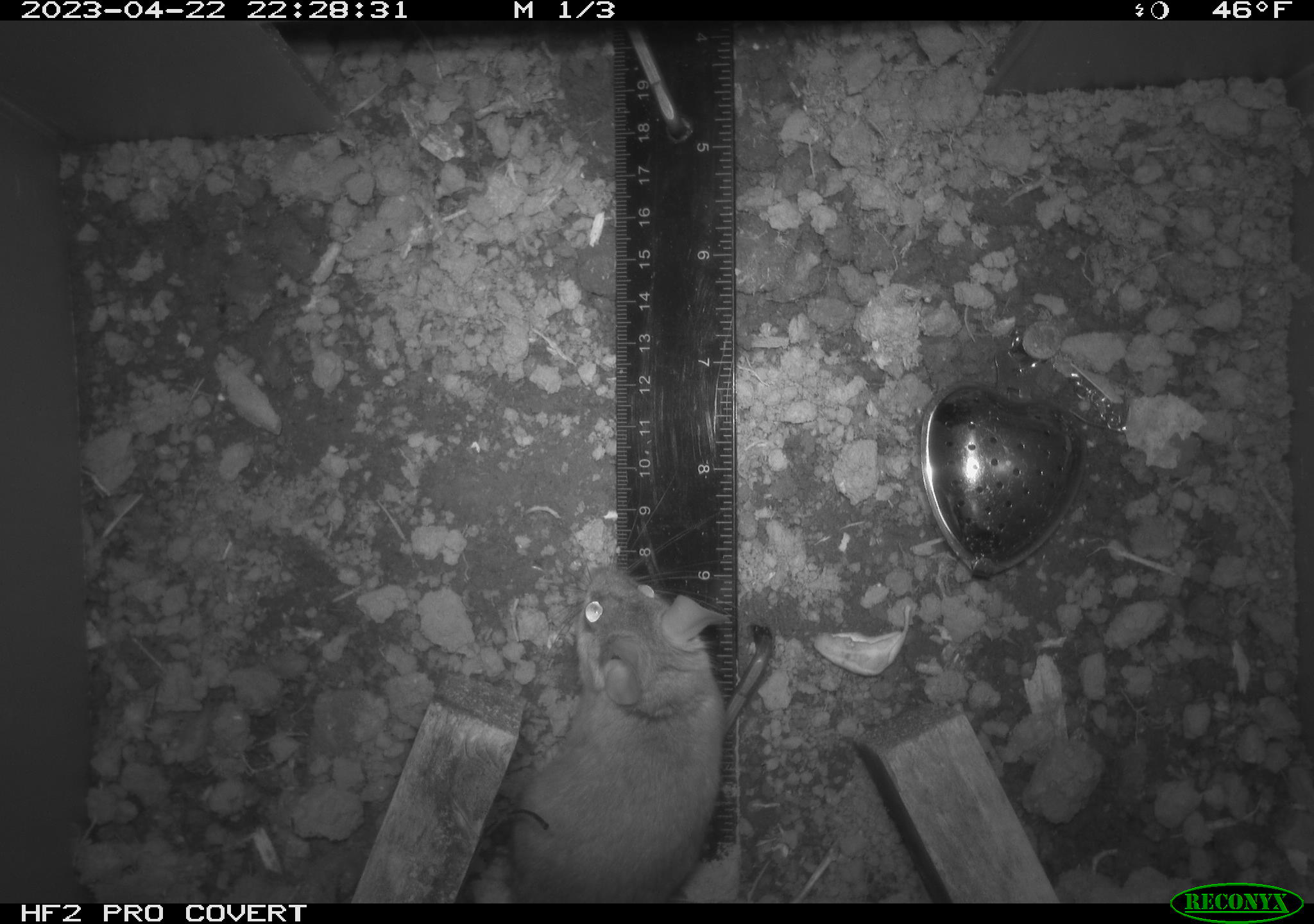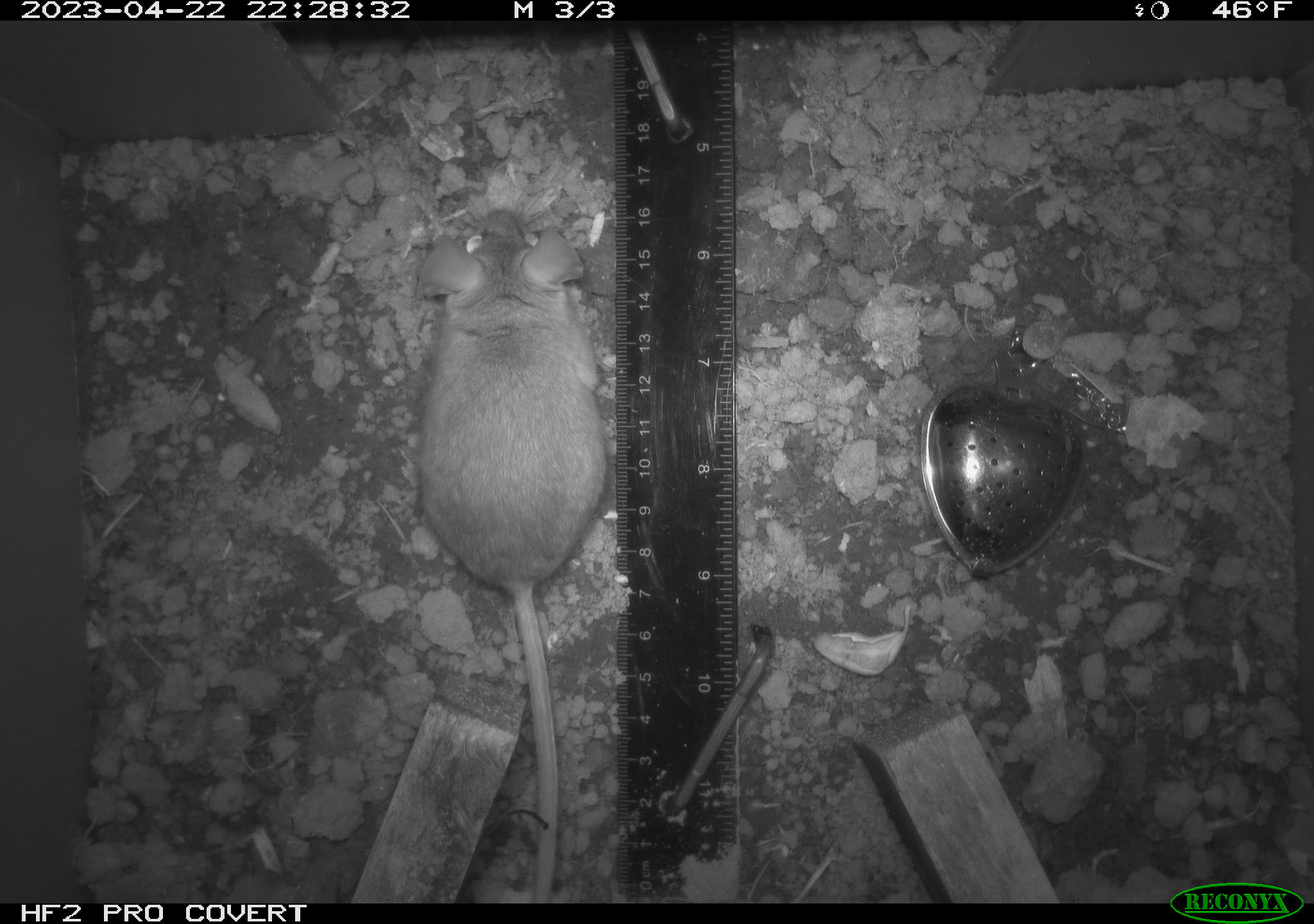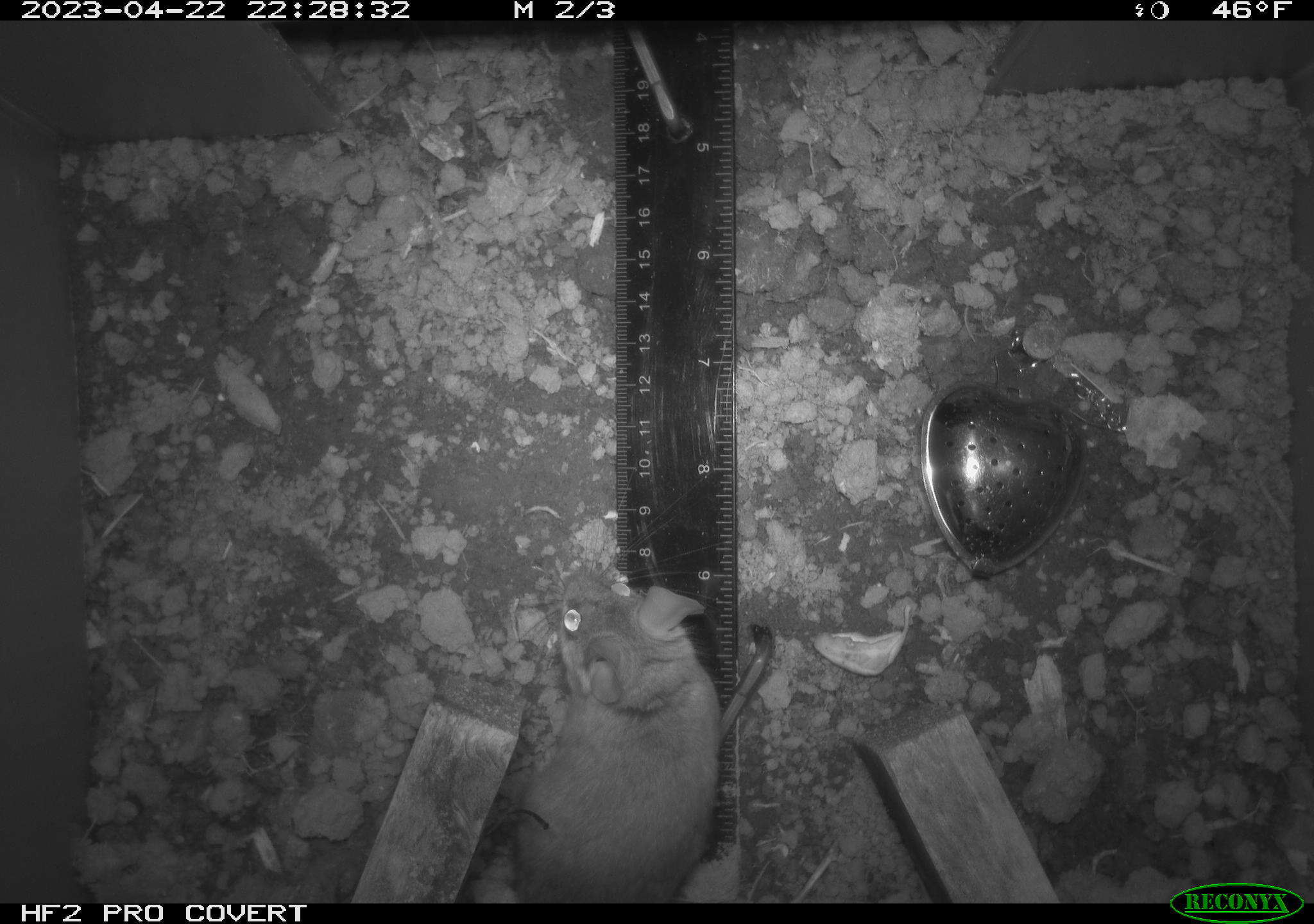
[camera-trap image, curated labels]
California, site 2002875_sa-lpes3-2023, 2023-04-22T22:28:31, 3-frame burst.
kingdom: Animalia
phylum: Chordata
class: Mammalia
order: Rodentia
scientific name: Rodentia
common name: mouse species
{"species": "mouse species (Rodentia)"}